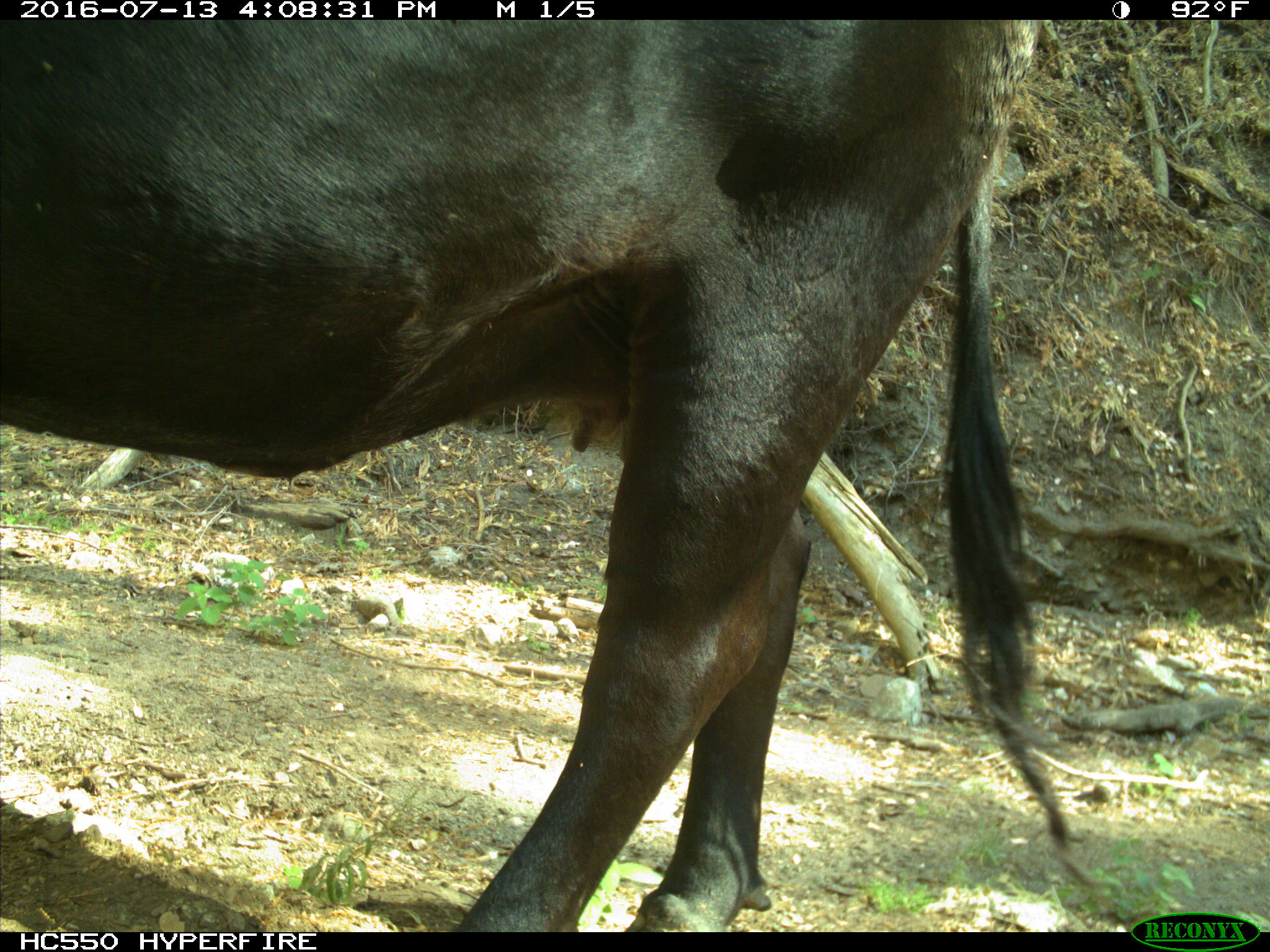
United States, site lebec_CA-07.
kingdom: Animalia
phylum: Chordata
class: Mammalia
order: Artiodactyla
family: Bovidae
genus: Bos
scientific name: Bos taurus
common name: domestic cow